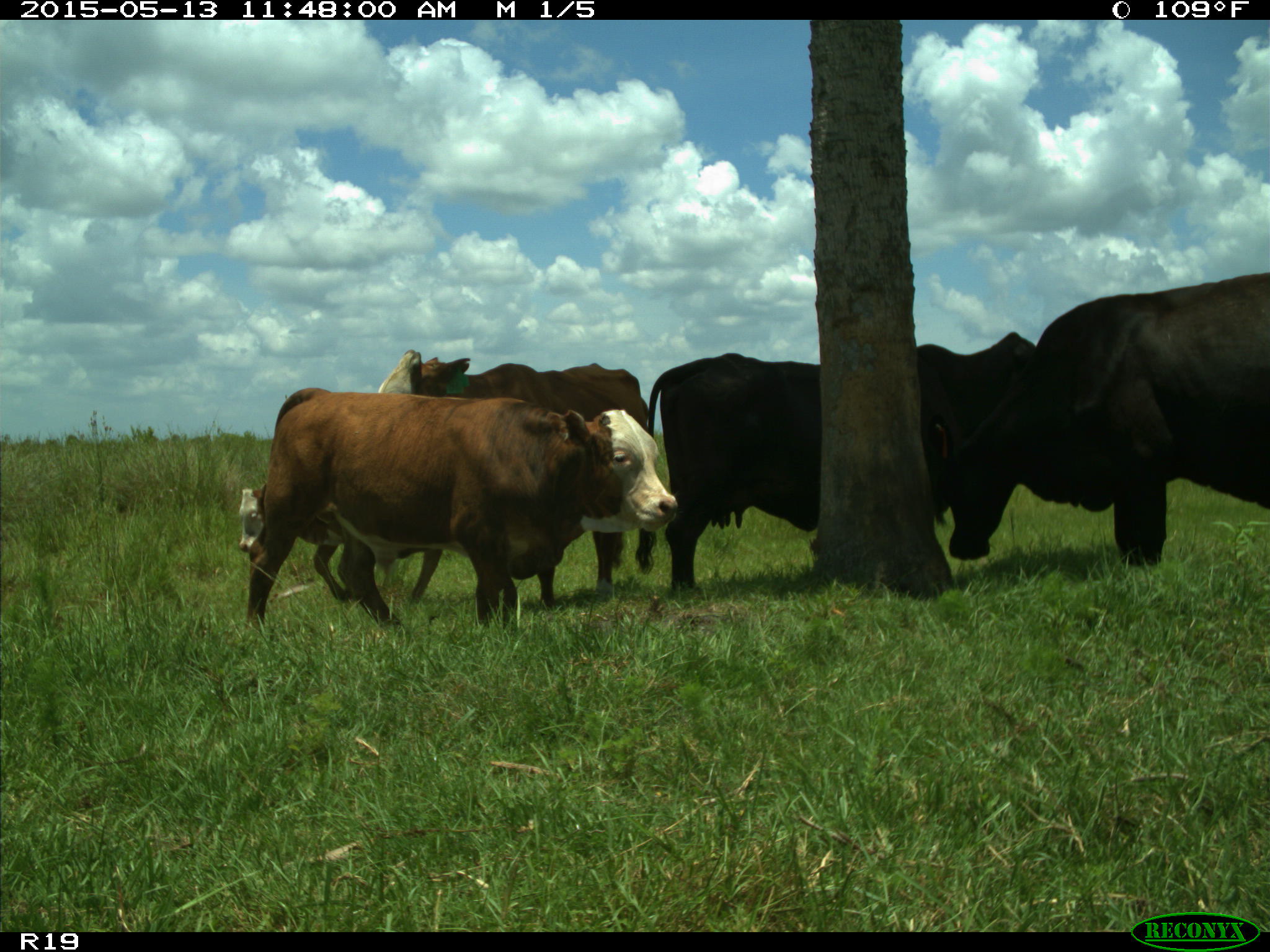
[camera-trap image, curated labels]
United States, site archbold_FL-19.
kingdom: Animalia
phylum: Chordata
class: Mammalia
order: Artiodactyla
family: Bovidae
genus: Bos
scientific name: Bos taurus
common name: domestic cow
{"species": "Bos taurus (domestic cow)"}